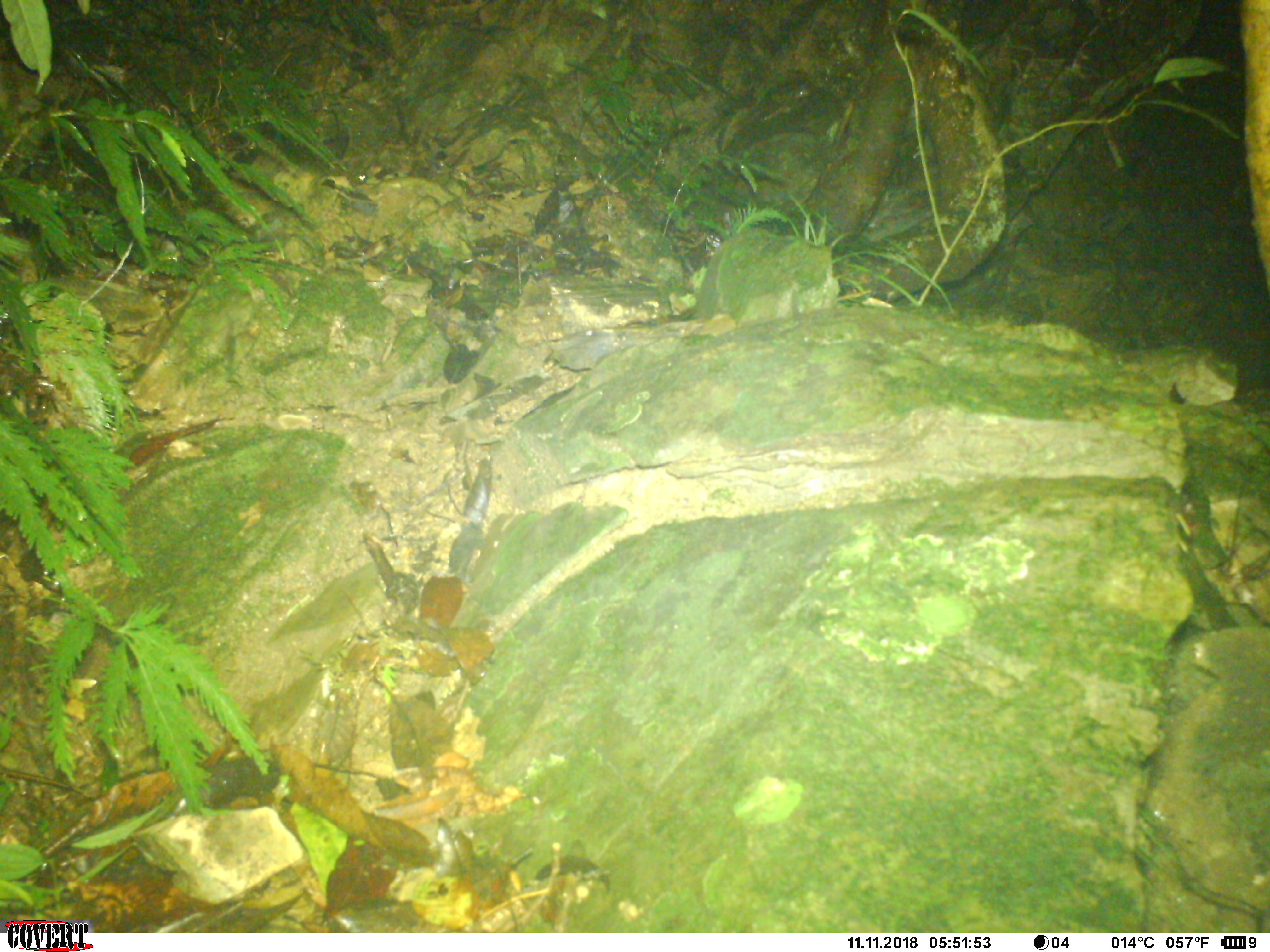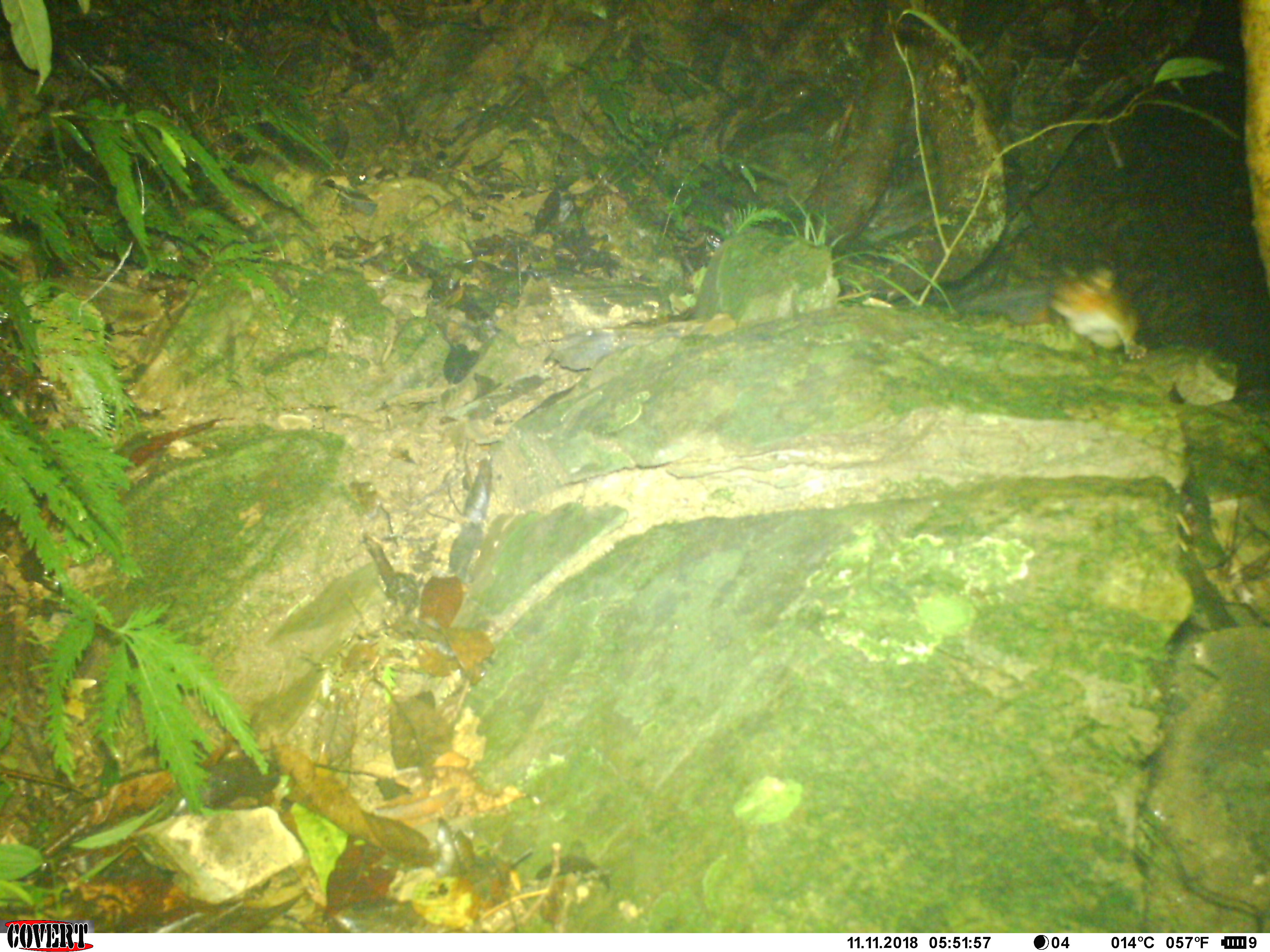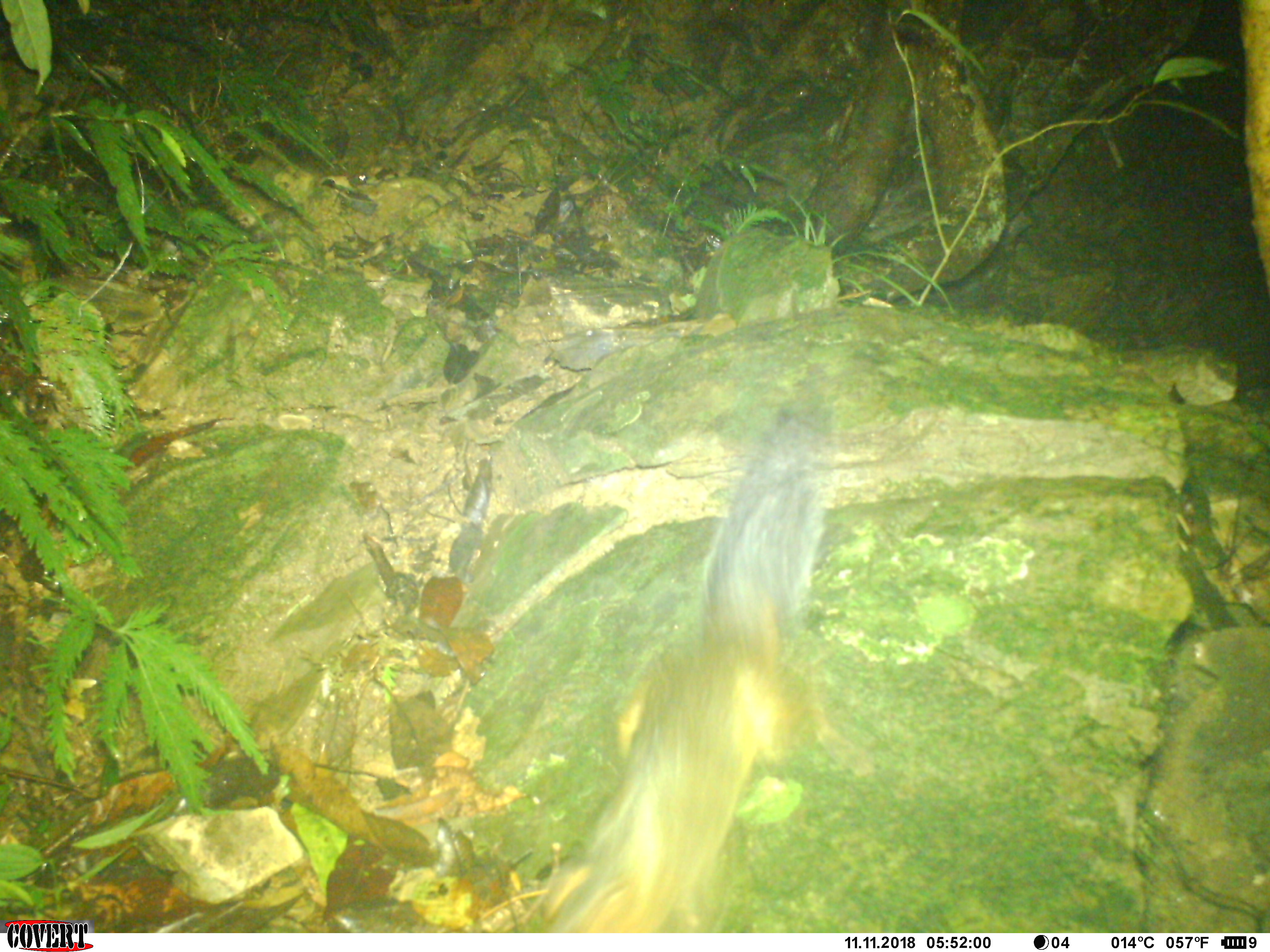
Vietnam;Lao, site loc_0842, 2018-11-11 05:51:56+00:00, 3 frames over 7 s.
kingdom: Animalia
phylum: Chordata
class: Mammalia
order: Rodentia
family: Sciuridae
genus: Dremomys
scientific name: Dremomys rufigenis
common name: red-cheeked squirrel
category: red cheeked squirrel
Red cheeked squirrel (red-cheeked squirrel) (Dremomys rufigenis). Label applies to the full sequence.